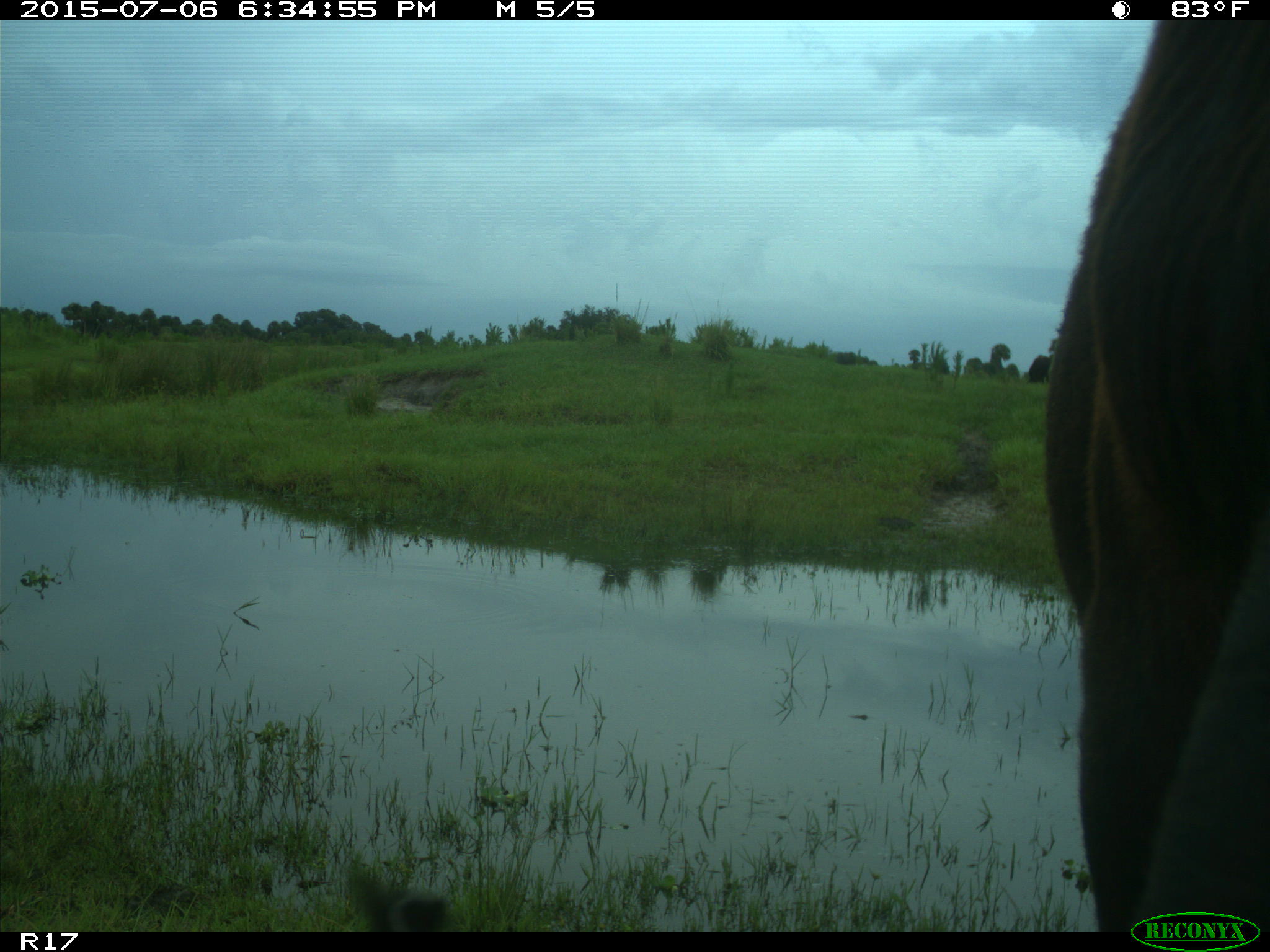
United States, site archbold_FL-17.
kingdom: Animalia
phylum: Chordata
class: Mammalia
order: Artiodactyla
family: Bovidae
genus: Bos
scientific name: Bos taurus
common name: domestic cow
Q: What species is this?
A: Bos taurus (domestic cow).